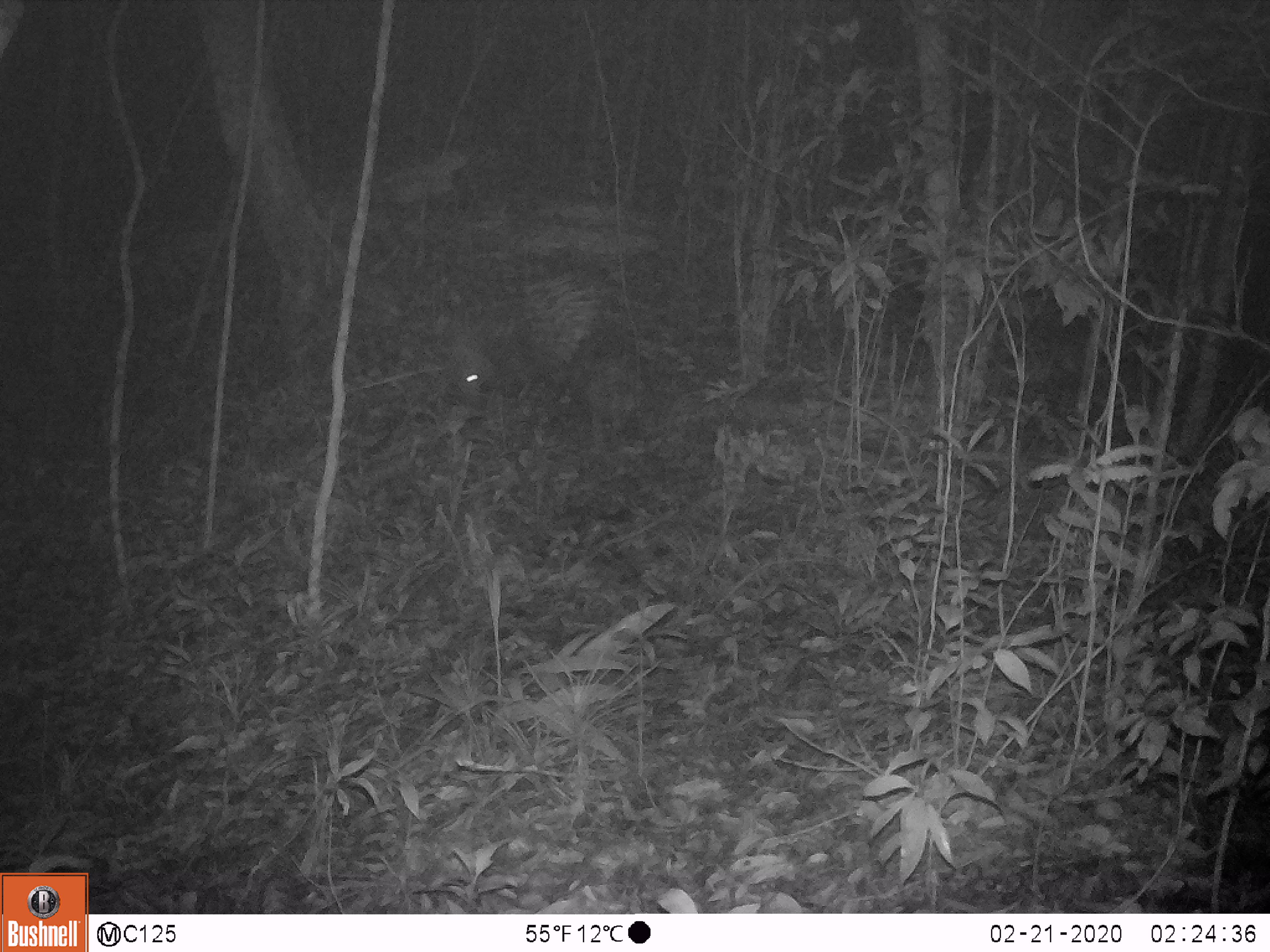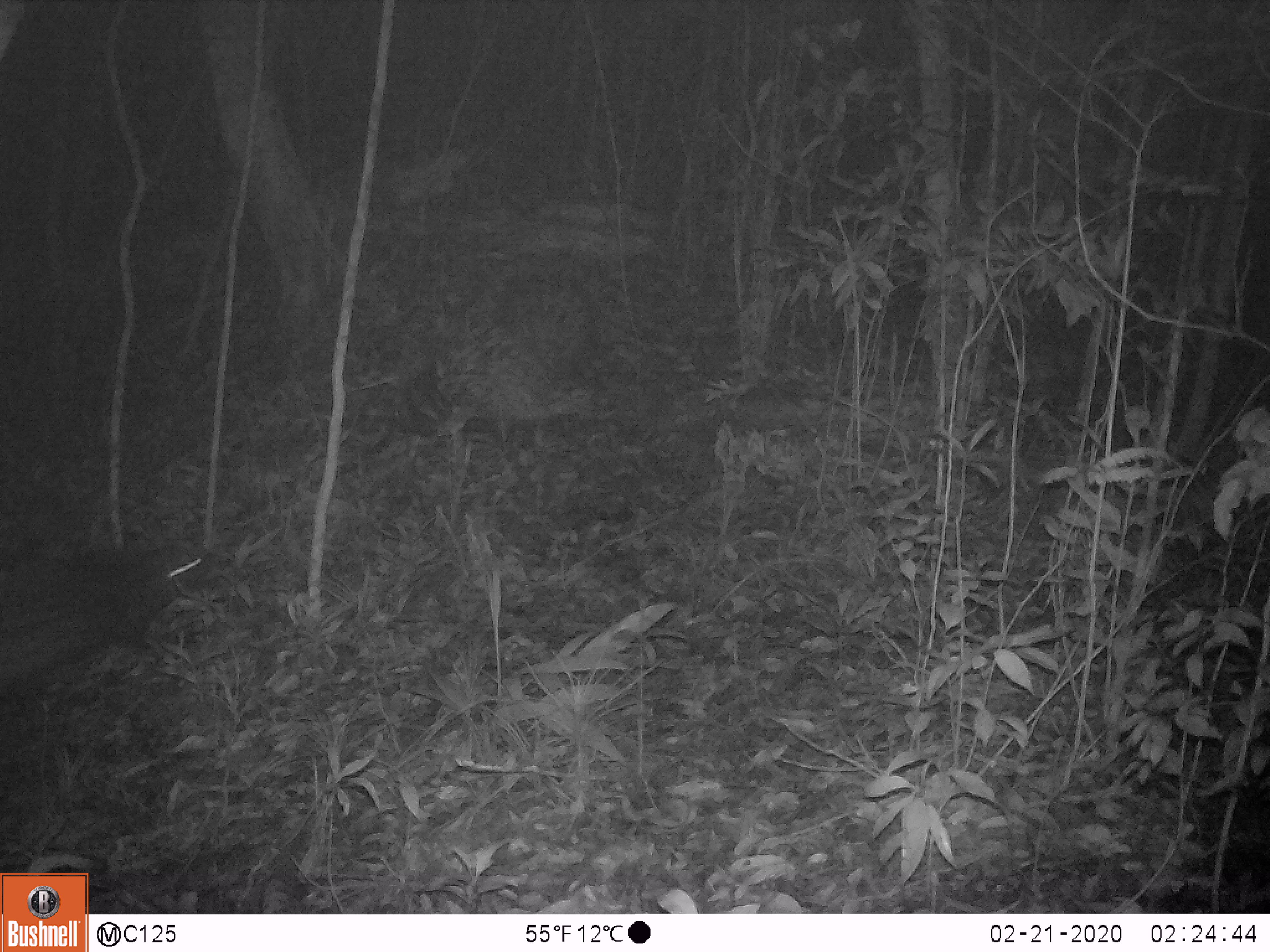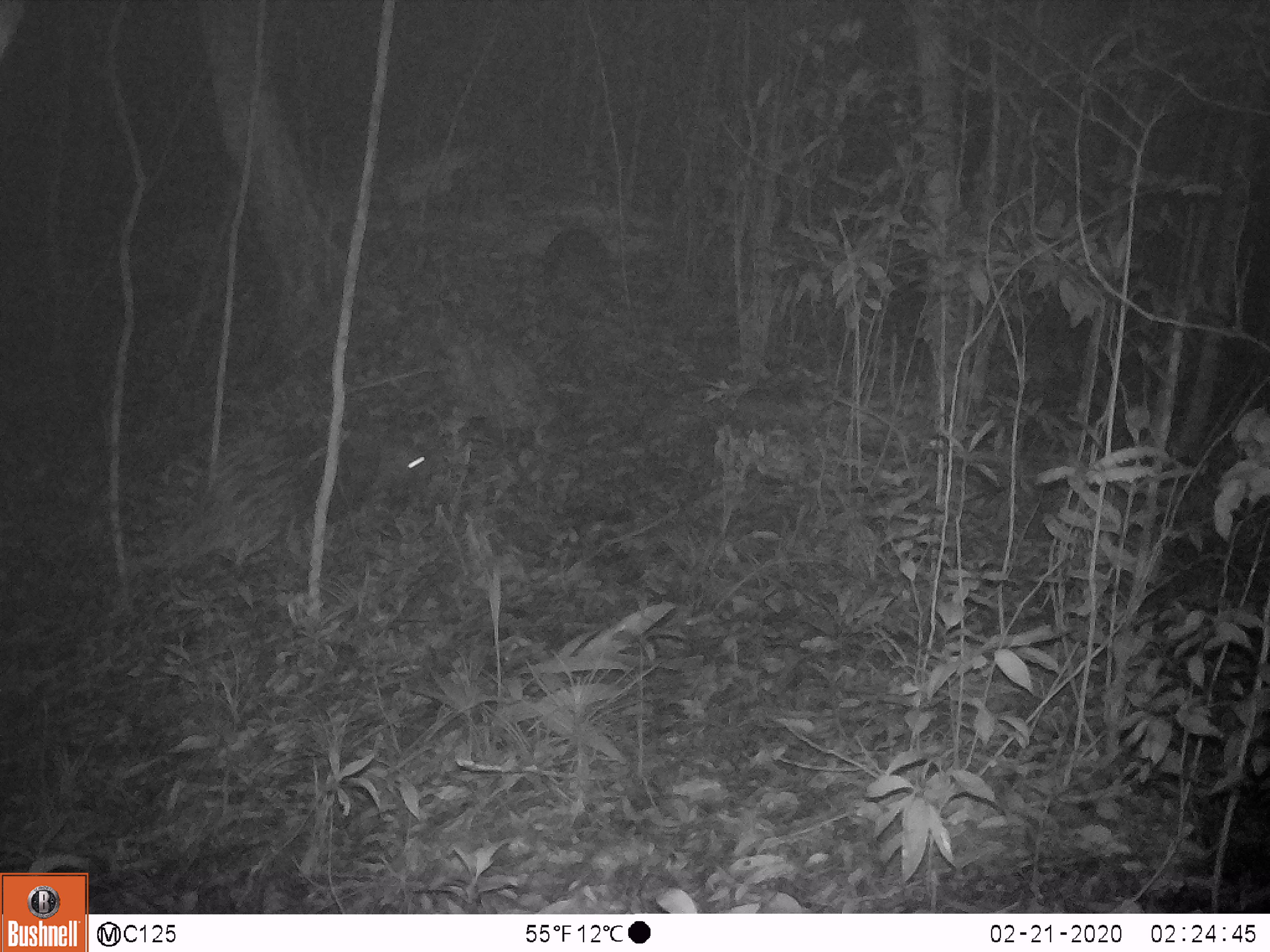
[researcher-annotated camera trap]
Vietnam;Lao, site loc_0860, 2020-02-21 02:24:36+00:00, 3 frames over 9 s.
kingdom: Animalia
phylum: Chordata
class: Mammalia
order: Rodentia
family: Hystricidae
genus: Hystrix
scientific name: Hystrix brachyura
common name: malayan porcupine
Malayan porcupine (Hystrix brachyura). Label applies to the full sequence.